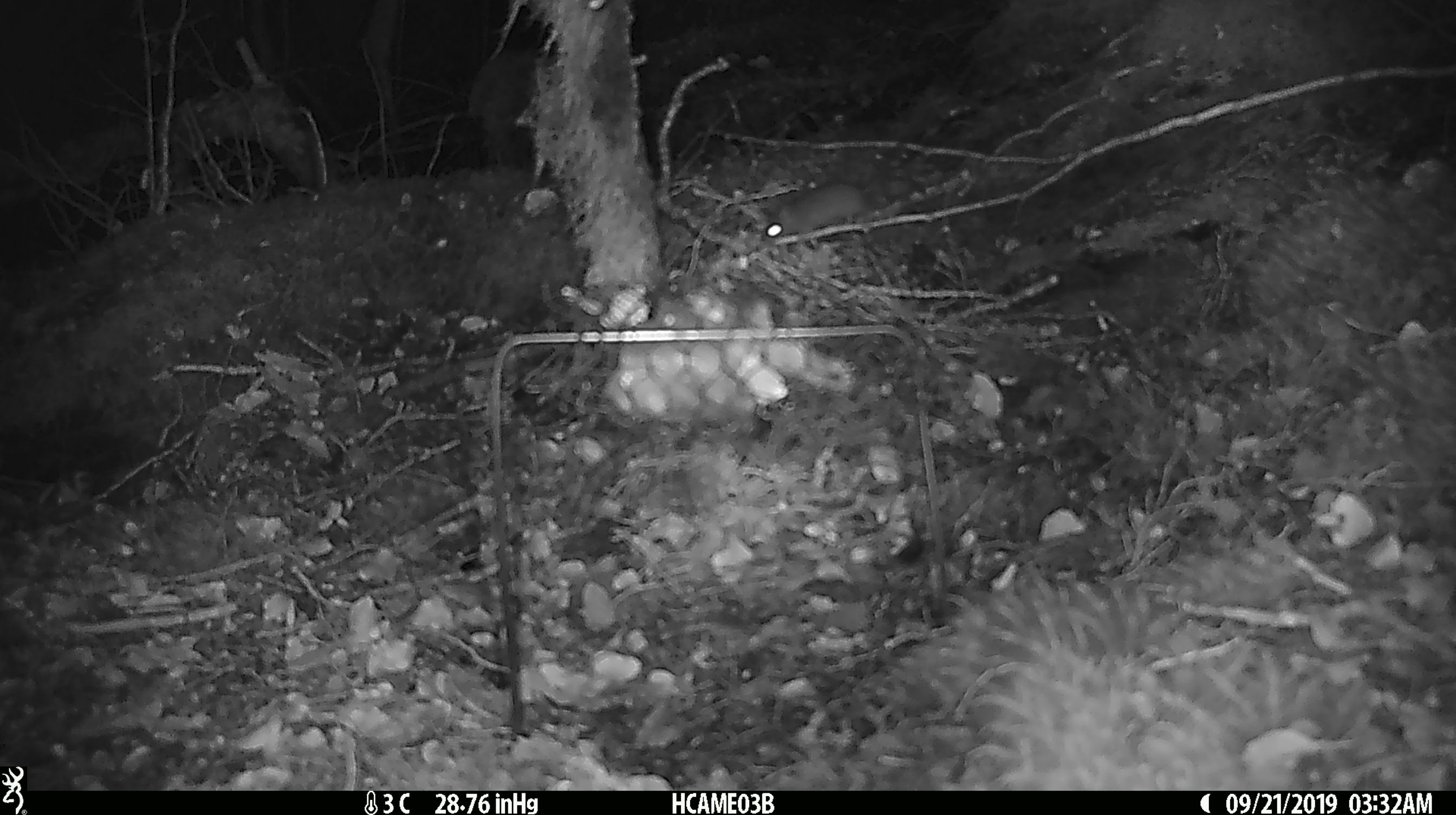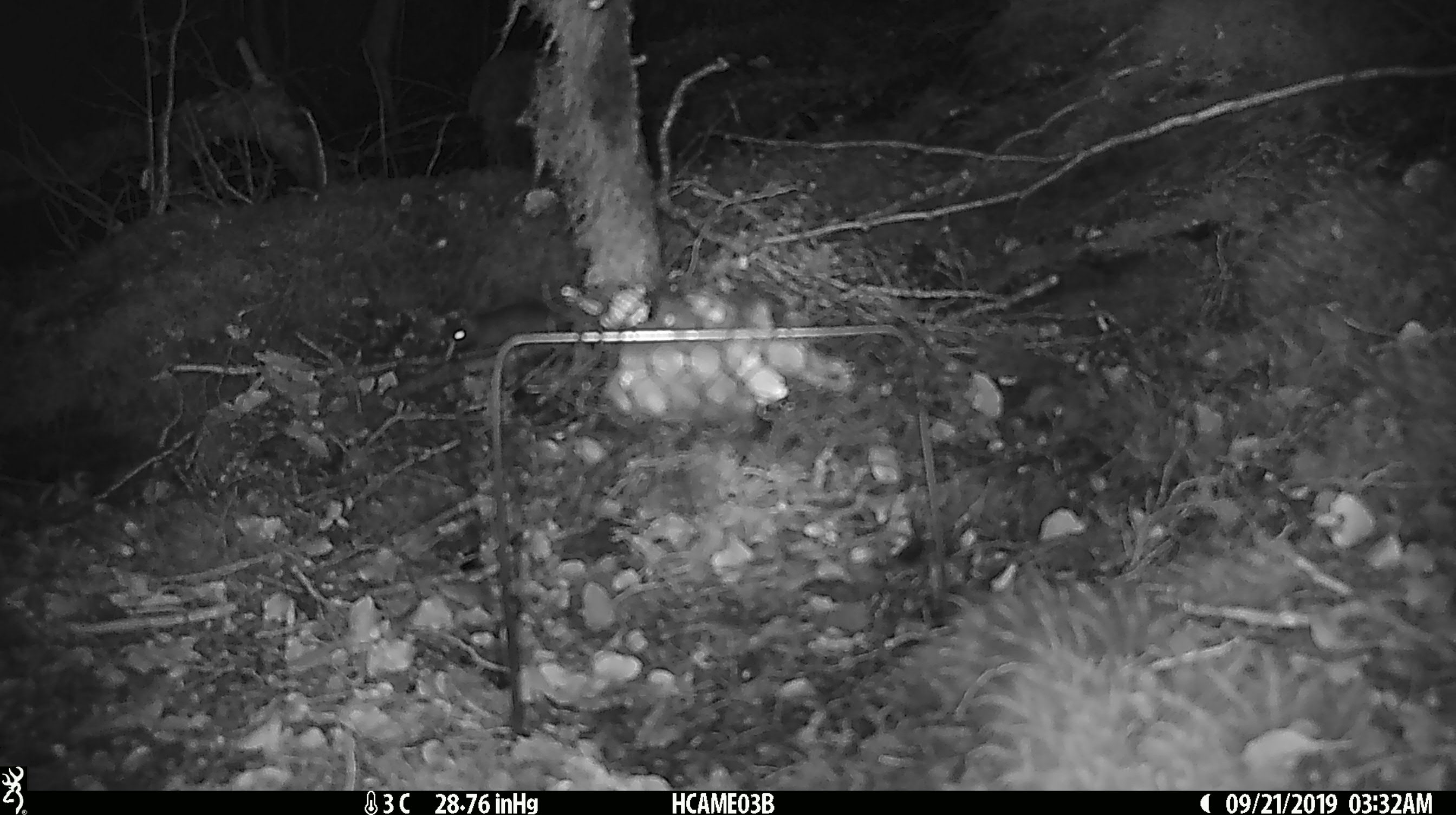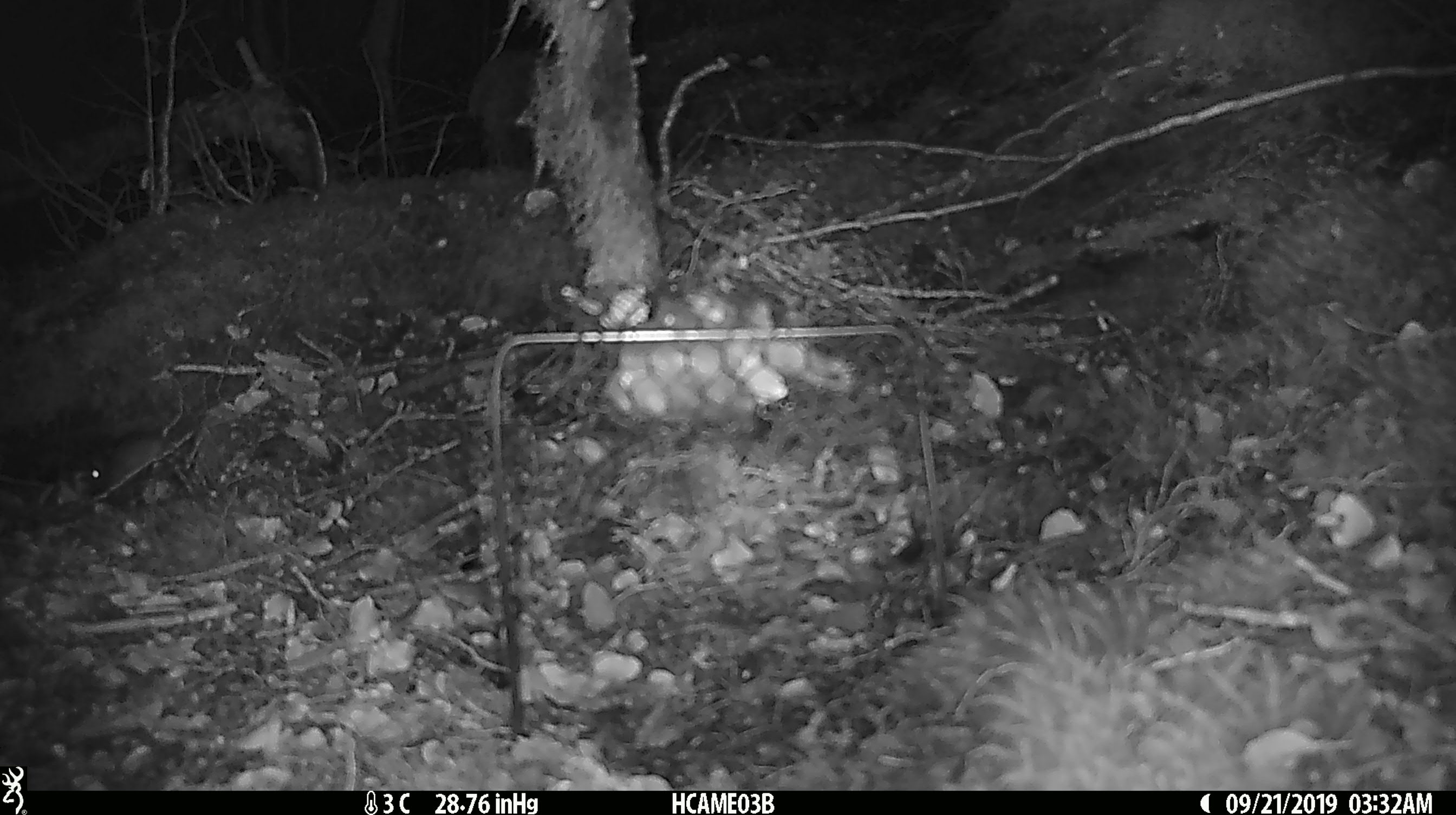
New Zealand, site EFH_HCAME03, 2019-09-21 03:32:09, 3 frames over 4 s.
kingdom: Animalia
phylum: Chordata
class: Mammalia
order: Rodentia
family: Muridae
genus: Mus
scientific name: Mus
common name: mouse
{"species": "mouse (Mus)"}